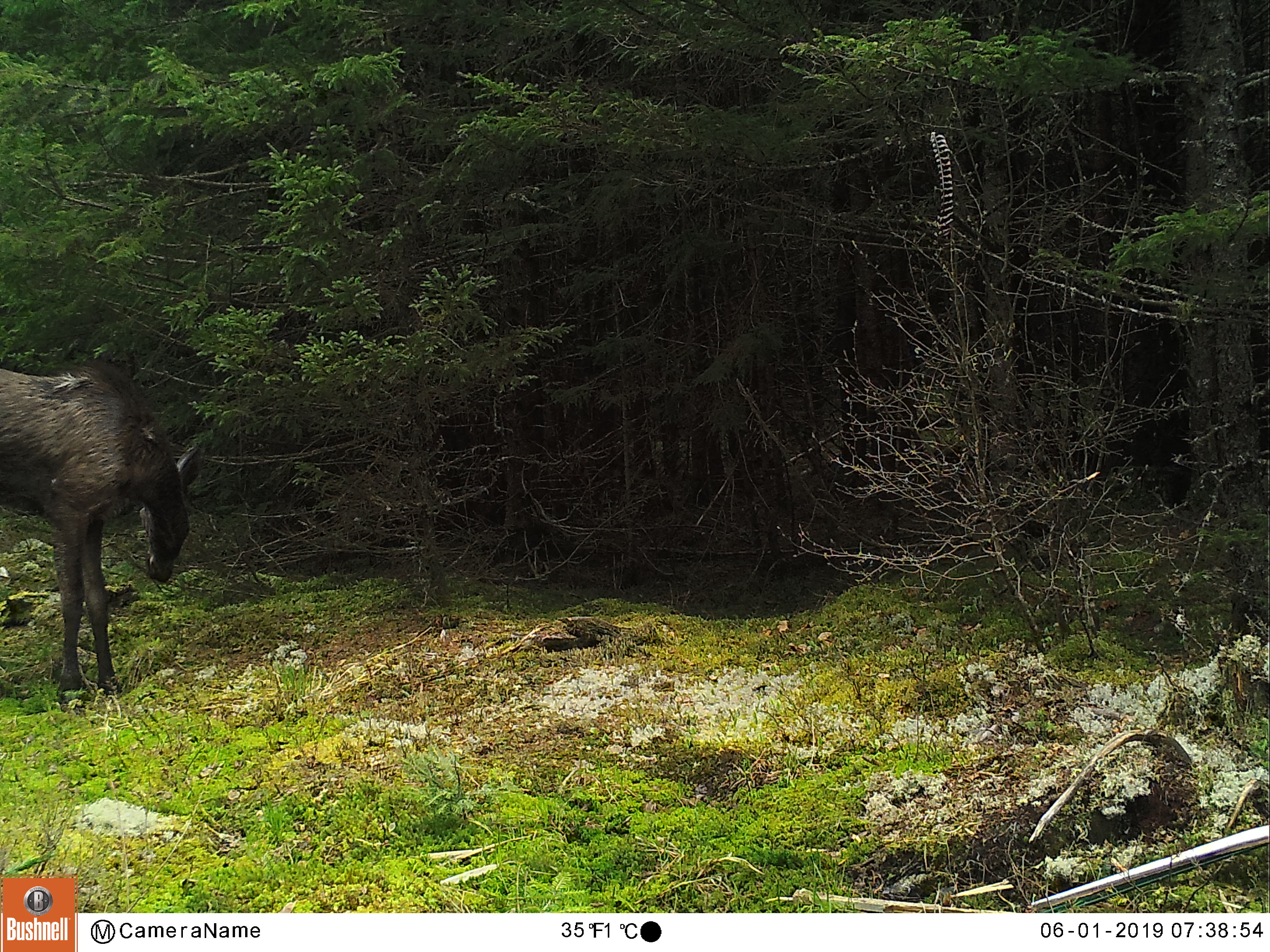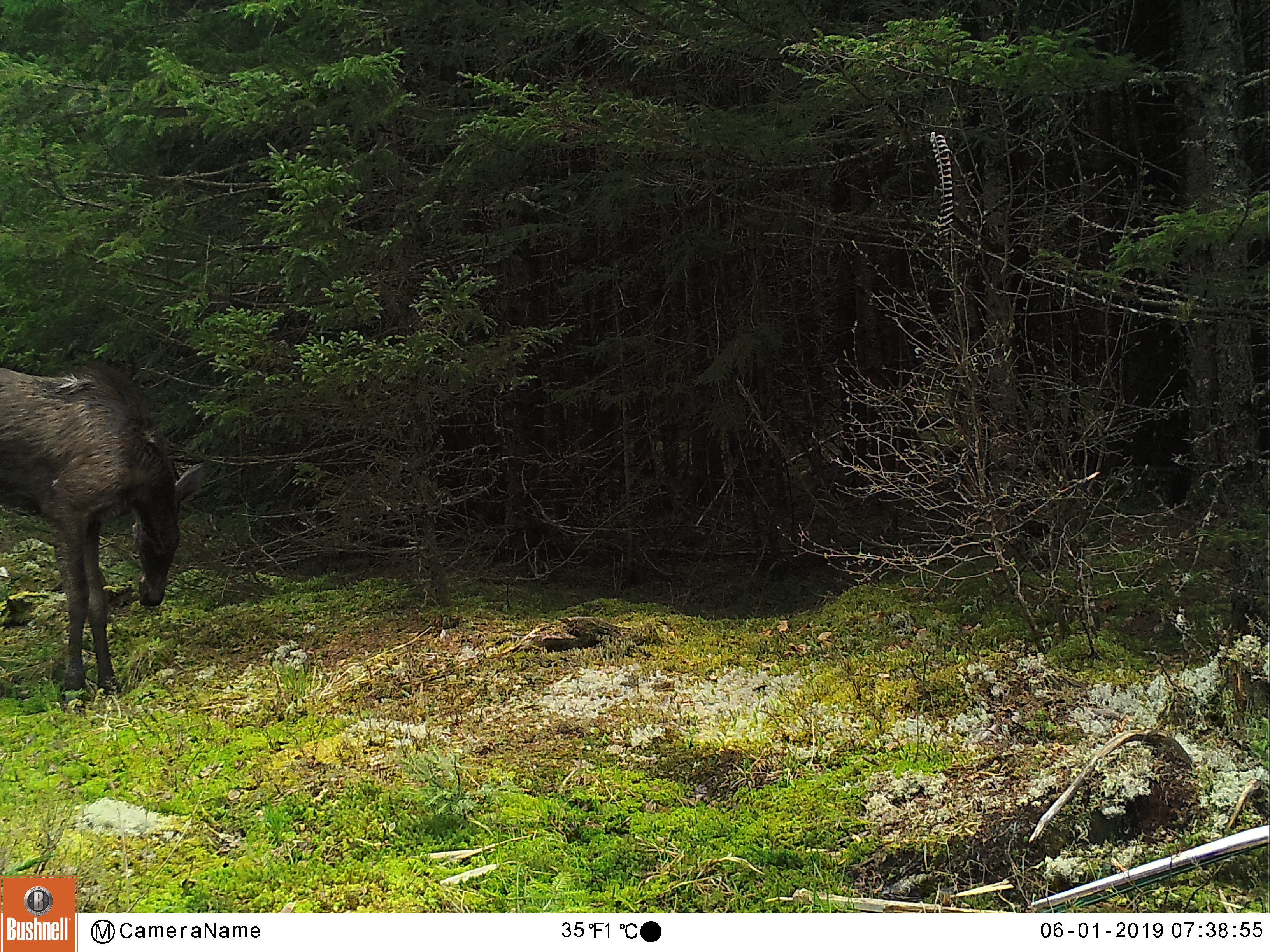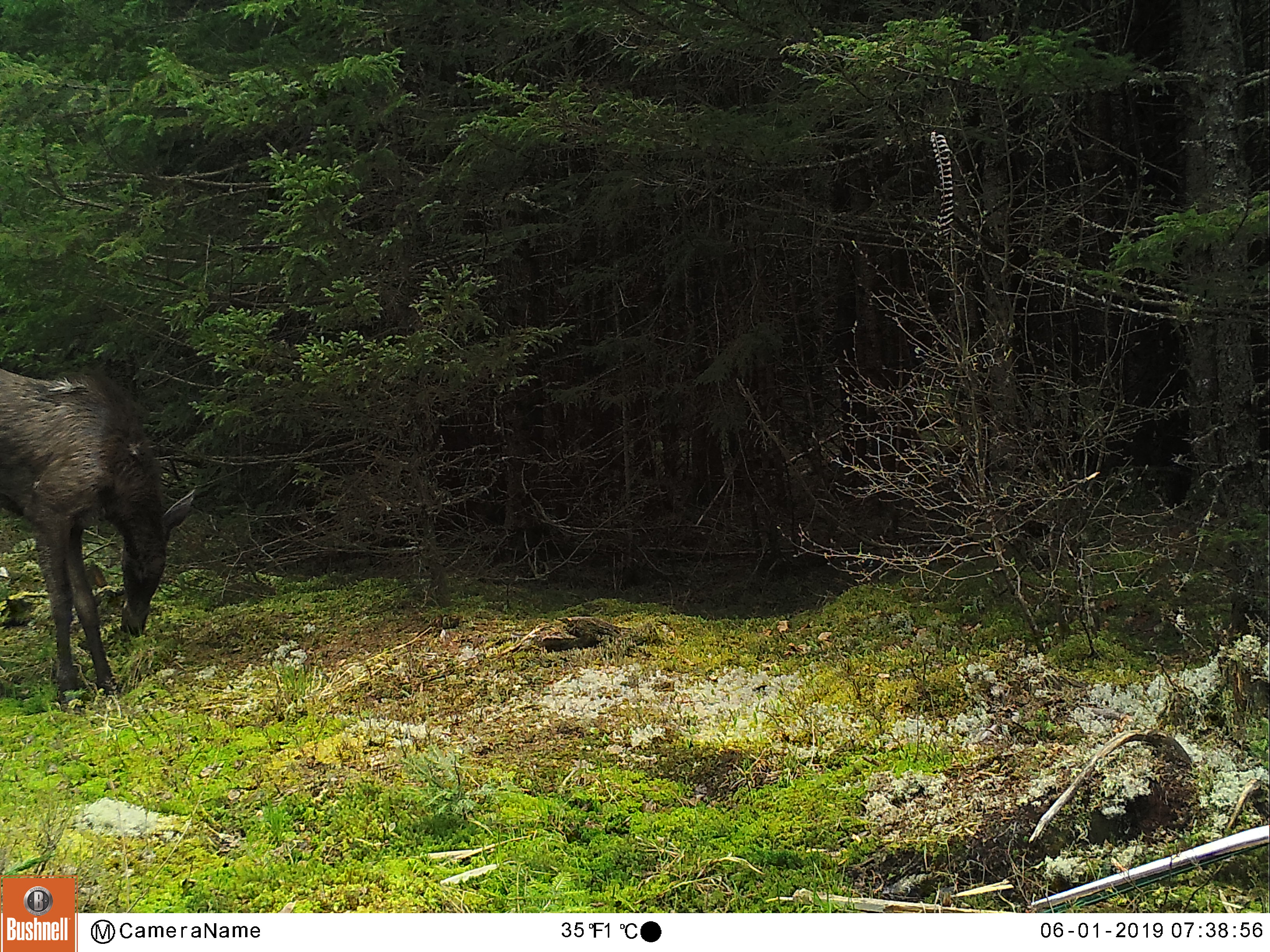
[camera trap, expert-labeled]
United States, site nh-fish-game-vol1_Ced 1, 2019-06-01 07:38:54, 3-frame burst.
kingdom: Animalia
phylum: Chordata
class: Mammalia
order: Artiodactyla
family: Cervidae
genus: Alces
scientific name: Alces alces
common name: moose